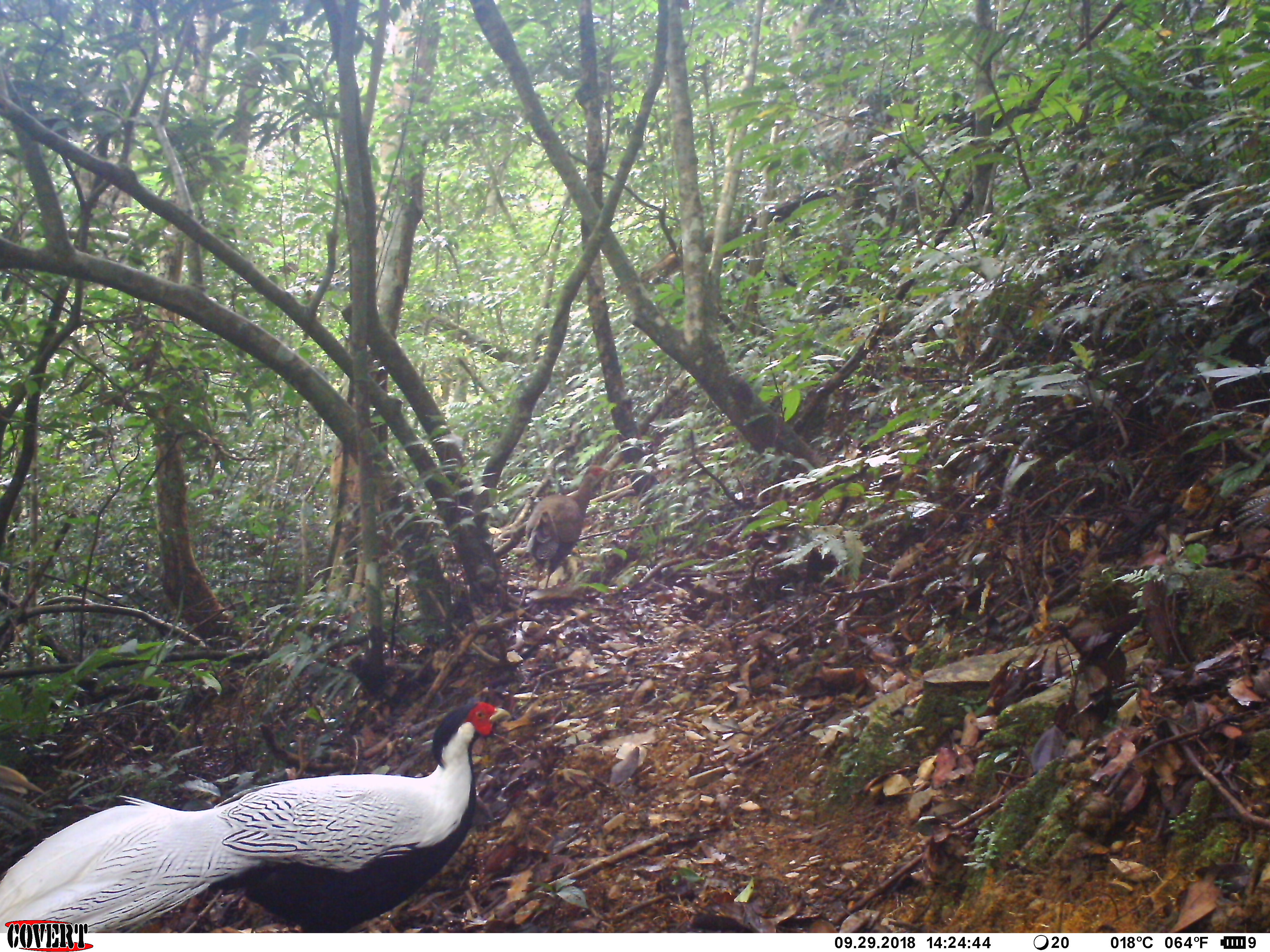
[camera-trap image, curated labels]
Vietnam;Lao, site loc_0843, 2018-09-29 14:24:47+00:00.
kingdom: Animalia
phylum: Chordata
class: Aves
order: Galliformes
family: Phasianidae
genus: Lophura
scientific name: Lophura nycthemera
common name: silver pheasant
Silver pheasant (Lophura nycthemera). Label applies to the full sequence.